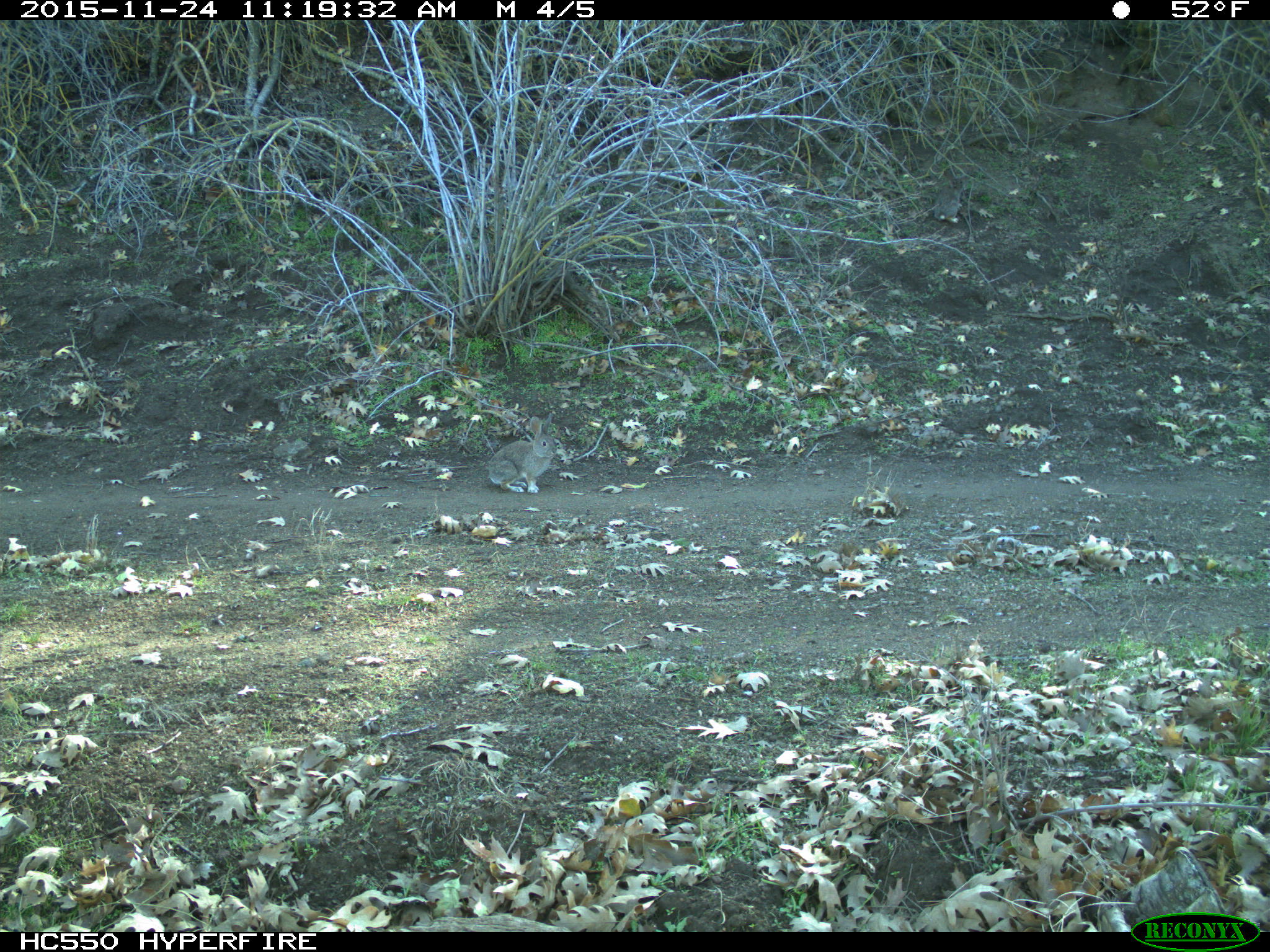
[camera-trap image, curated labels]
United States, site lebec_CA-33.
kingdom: Animalia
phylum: Chordata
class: Mammalia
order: Lagomorpha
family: Leporidae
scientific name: Leporidae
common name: rabbits and hares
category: unidentified rabbit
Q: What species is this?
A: Unidentified rabbit (rabbits and hares) (Leporidae).